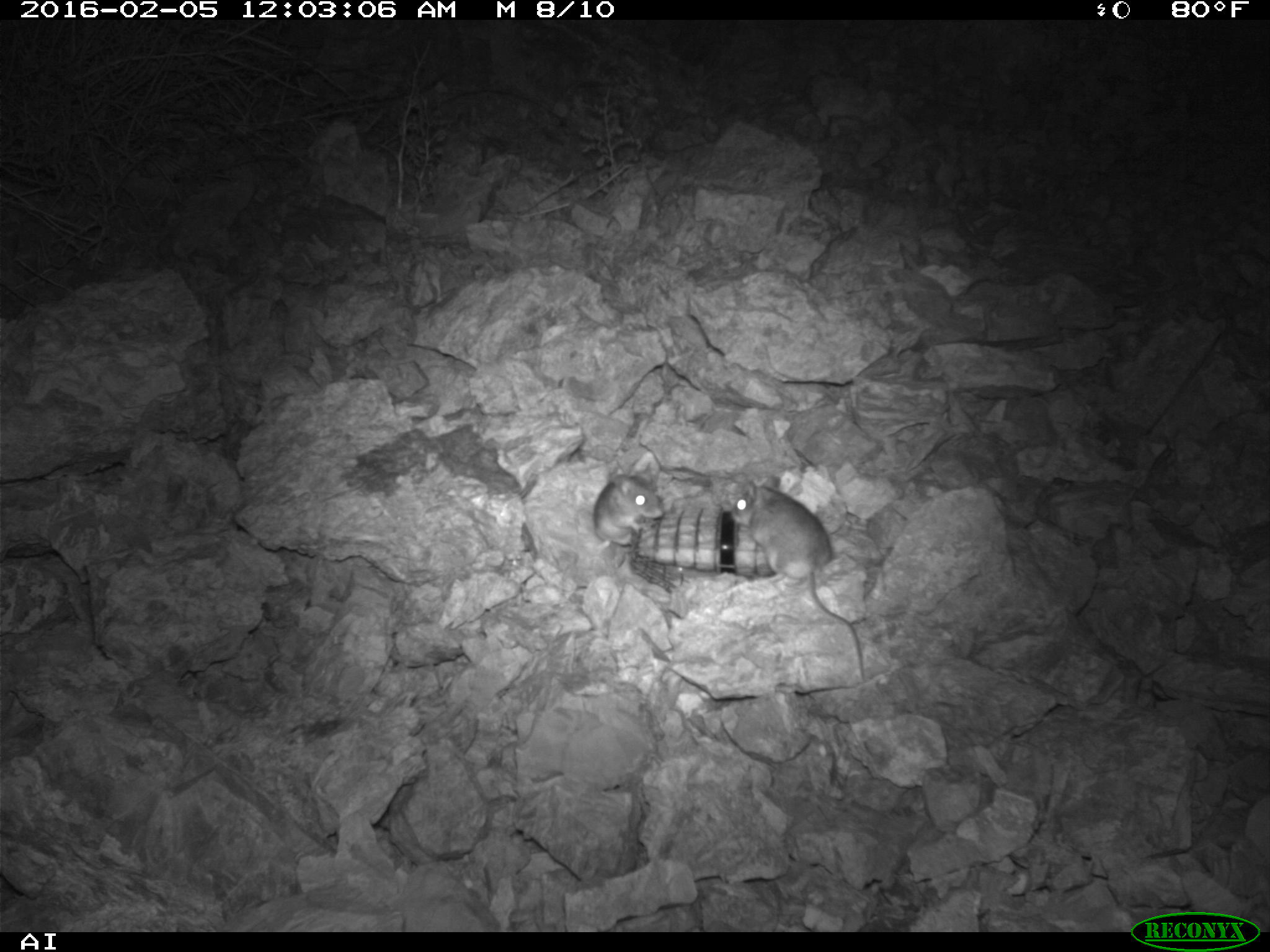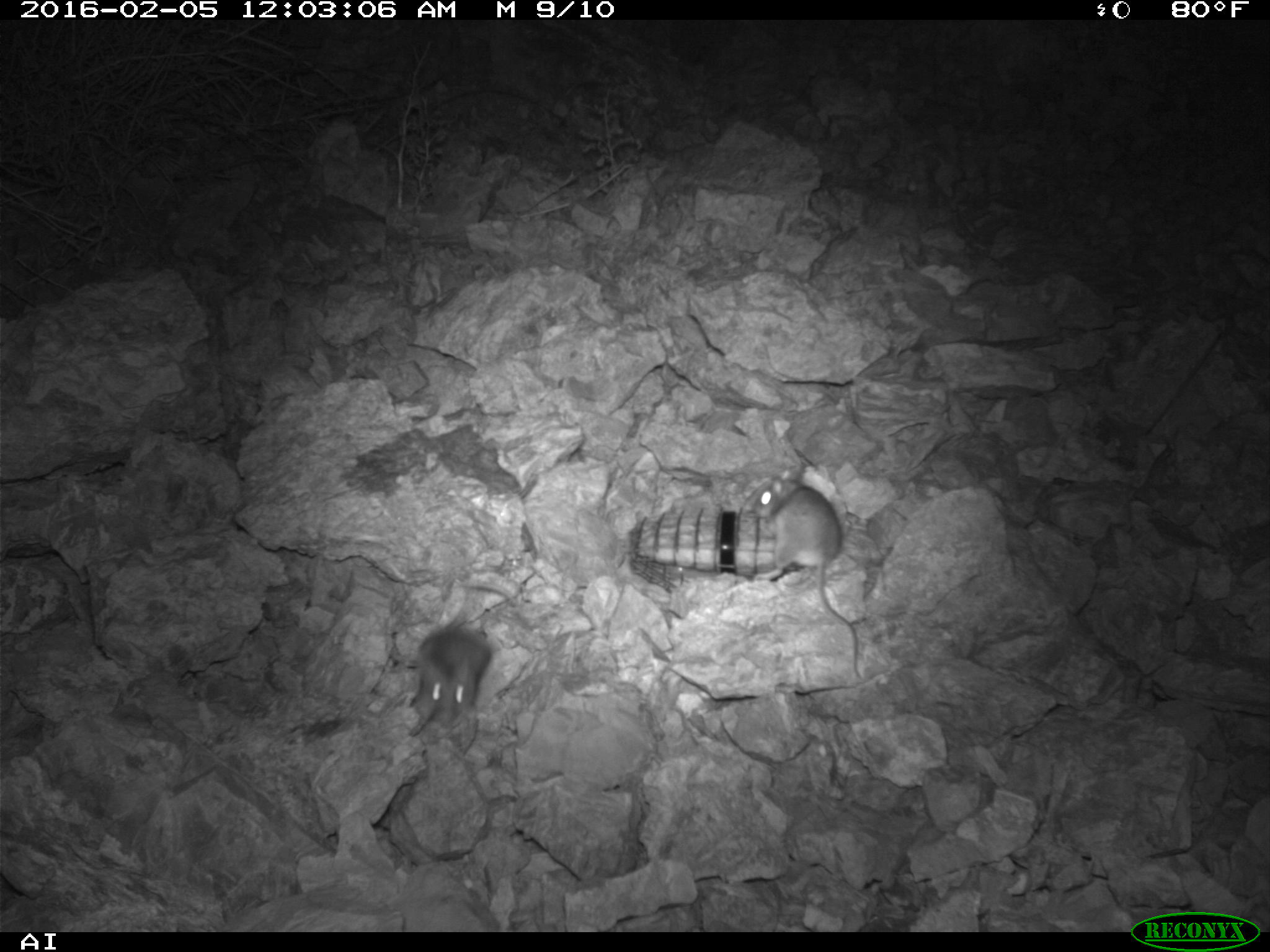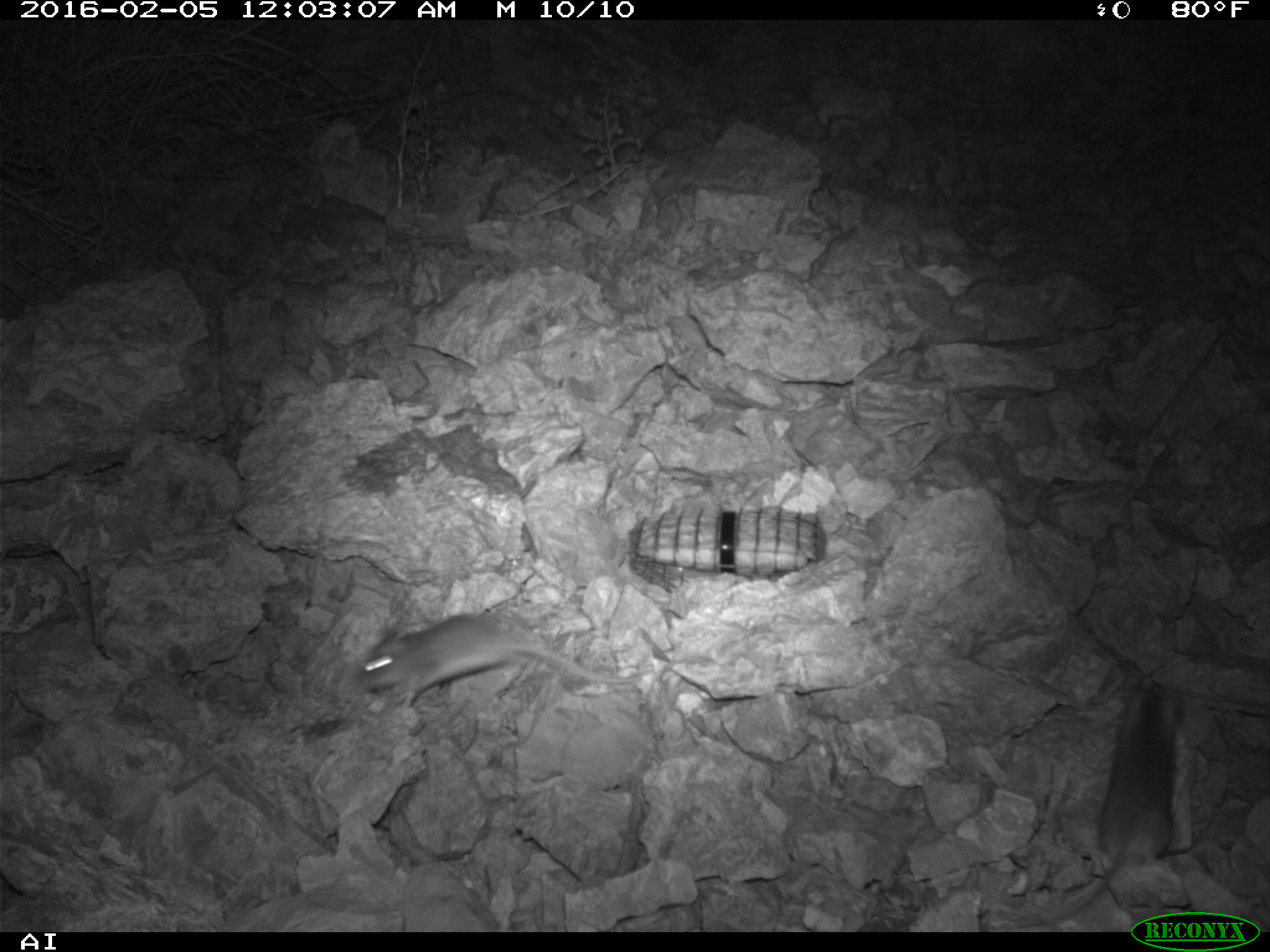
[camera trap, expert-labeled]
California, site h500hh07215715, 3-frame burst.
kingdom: Animalia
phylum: Chordata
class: Mammalia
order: Rodentia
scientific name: Rodentia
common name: rodent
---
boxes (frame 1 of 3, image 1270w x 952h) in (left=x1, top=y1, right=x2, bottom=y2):
rodent: (left=728, top=475, right=870, bottom=681); (left=583, top=463, right=663, bottom=556)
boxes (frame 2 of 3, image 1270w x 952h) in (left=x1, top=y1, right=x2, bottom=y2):
rodent: (left=751, top=469, right=863, bottom=678); (left=407, top=589, right=493, bottom=738)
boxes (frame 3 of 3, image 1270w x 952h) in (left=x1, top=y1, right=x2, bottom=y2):
rodent: (left=1015, top=681, right=1184, bottom=927); (left=354, top=614, right=652, bottom=706)